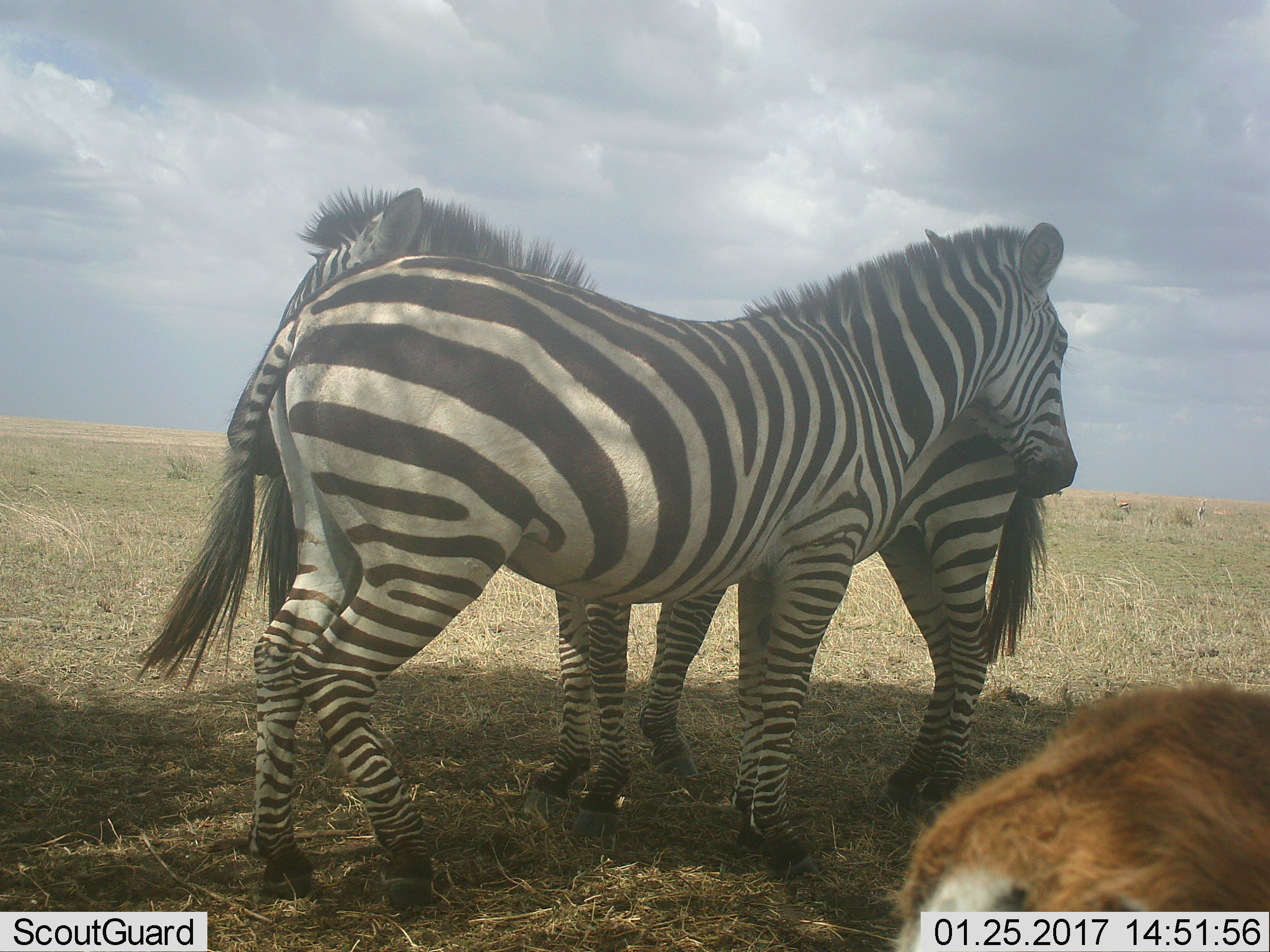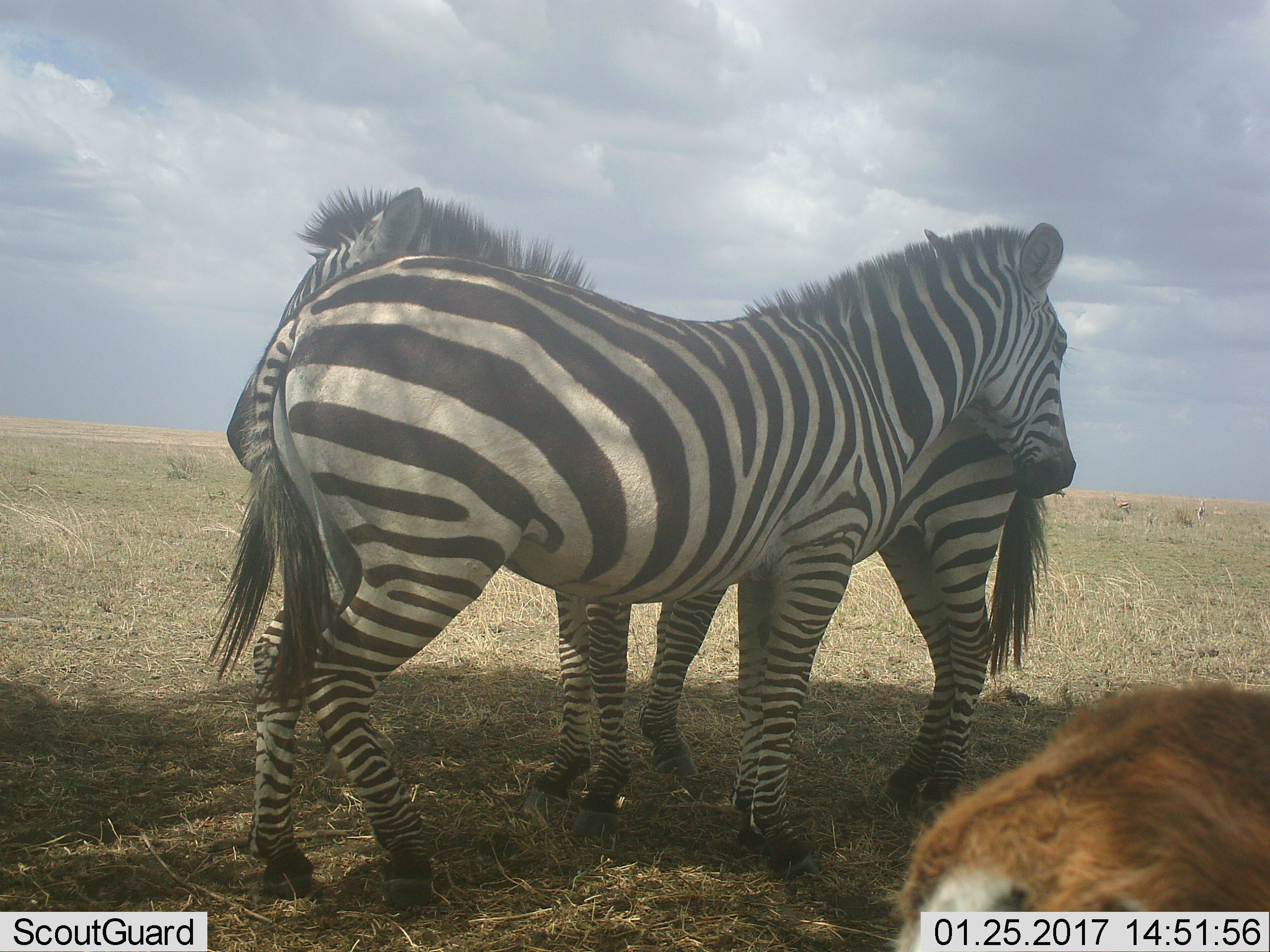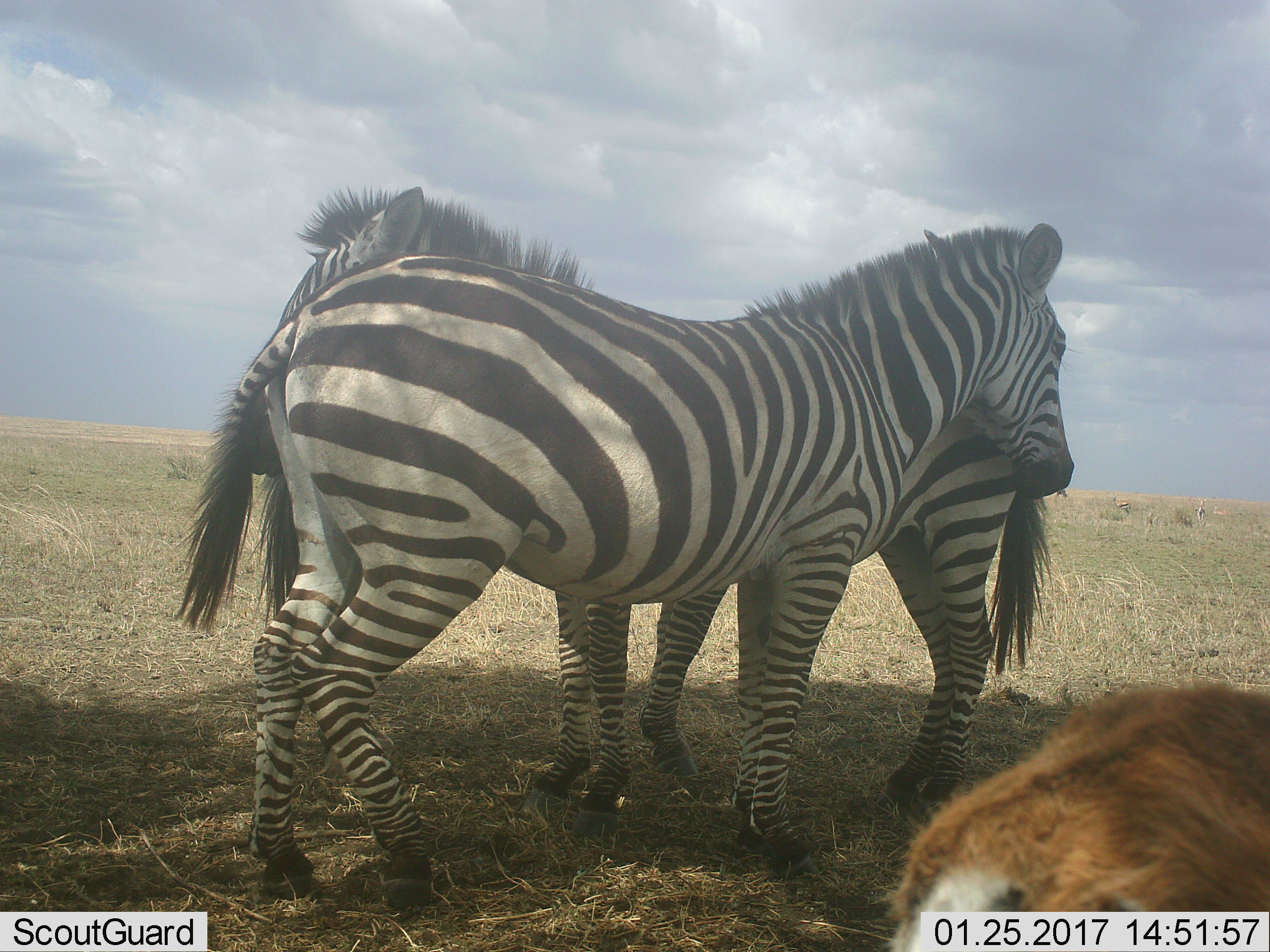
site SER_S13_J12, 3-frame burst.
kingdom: Animalia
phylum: Chordata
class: Mammalia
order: Perissodactyla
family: Equidae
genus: Equus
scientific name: Equus quagga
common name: plains zebra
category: zebraplains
Zebraplains (plains zebra) (Equus quagga), count 2. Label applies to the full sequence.